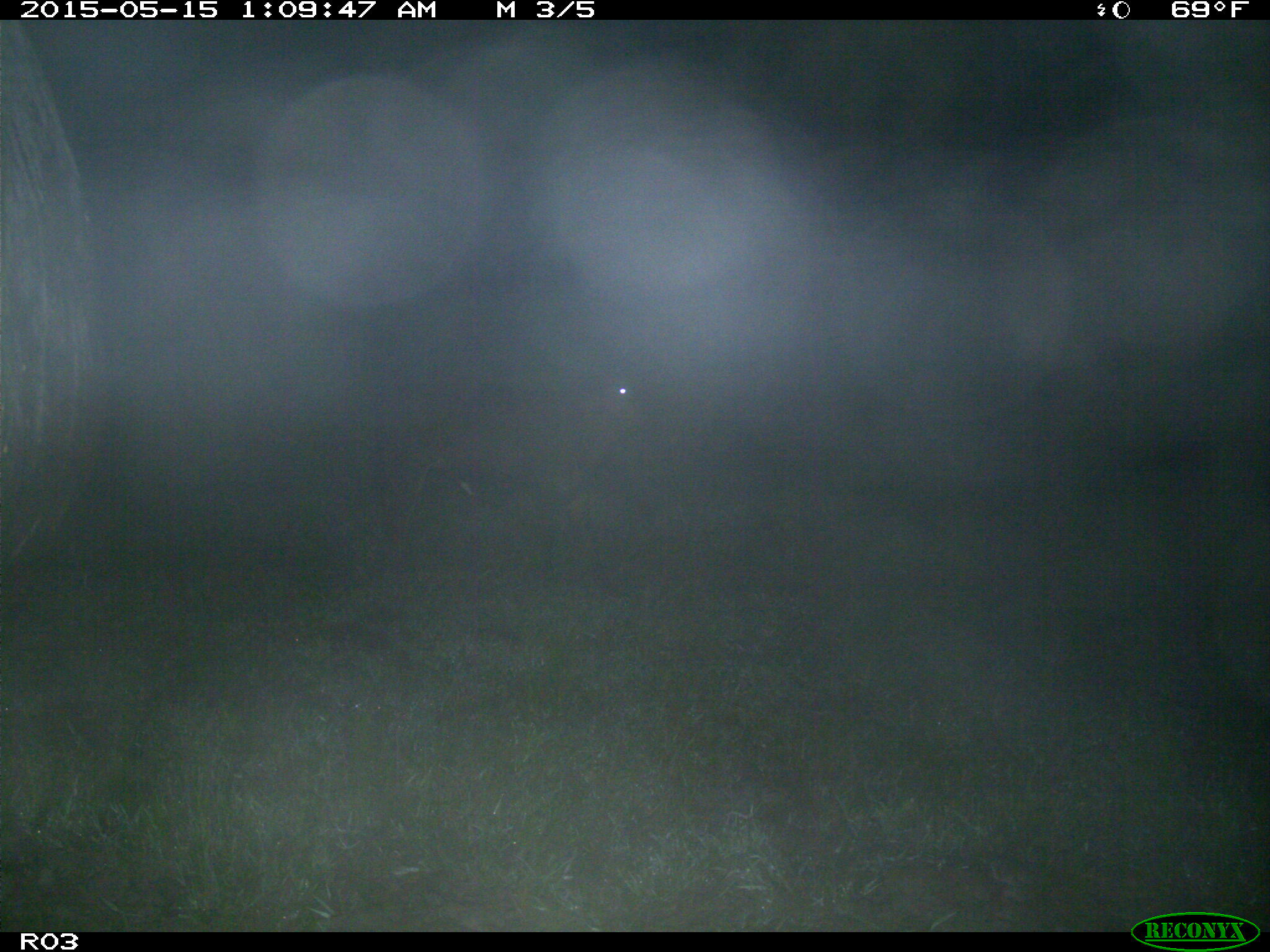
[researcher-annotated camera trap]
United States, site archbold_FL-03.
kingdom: Animalia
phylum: Chordata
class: Mammalia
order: Artiodactyla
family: Bovidae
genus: Bos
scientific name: Bos taurus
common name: domestic cow